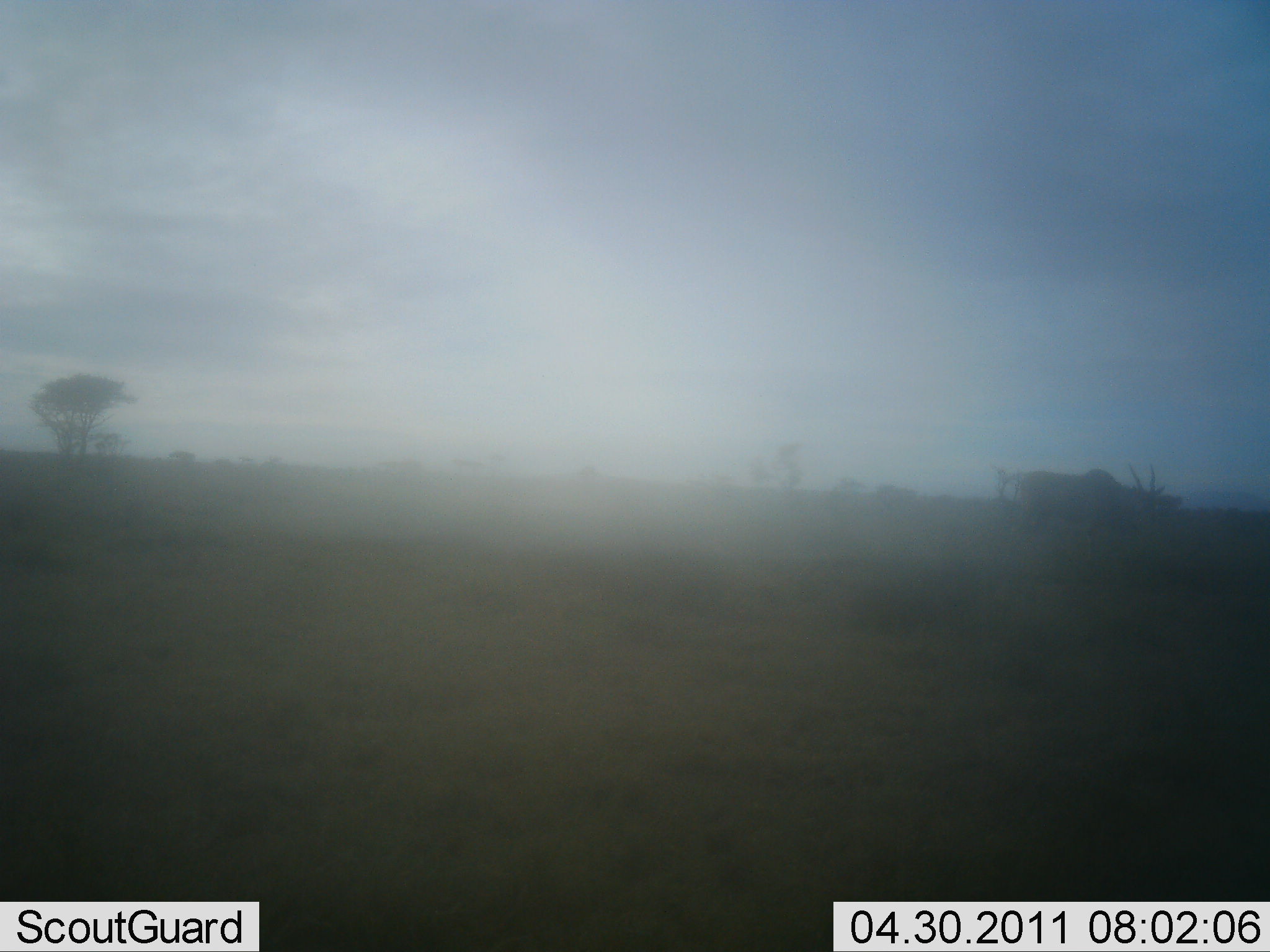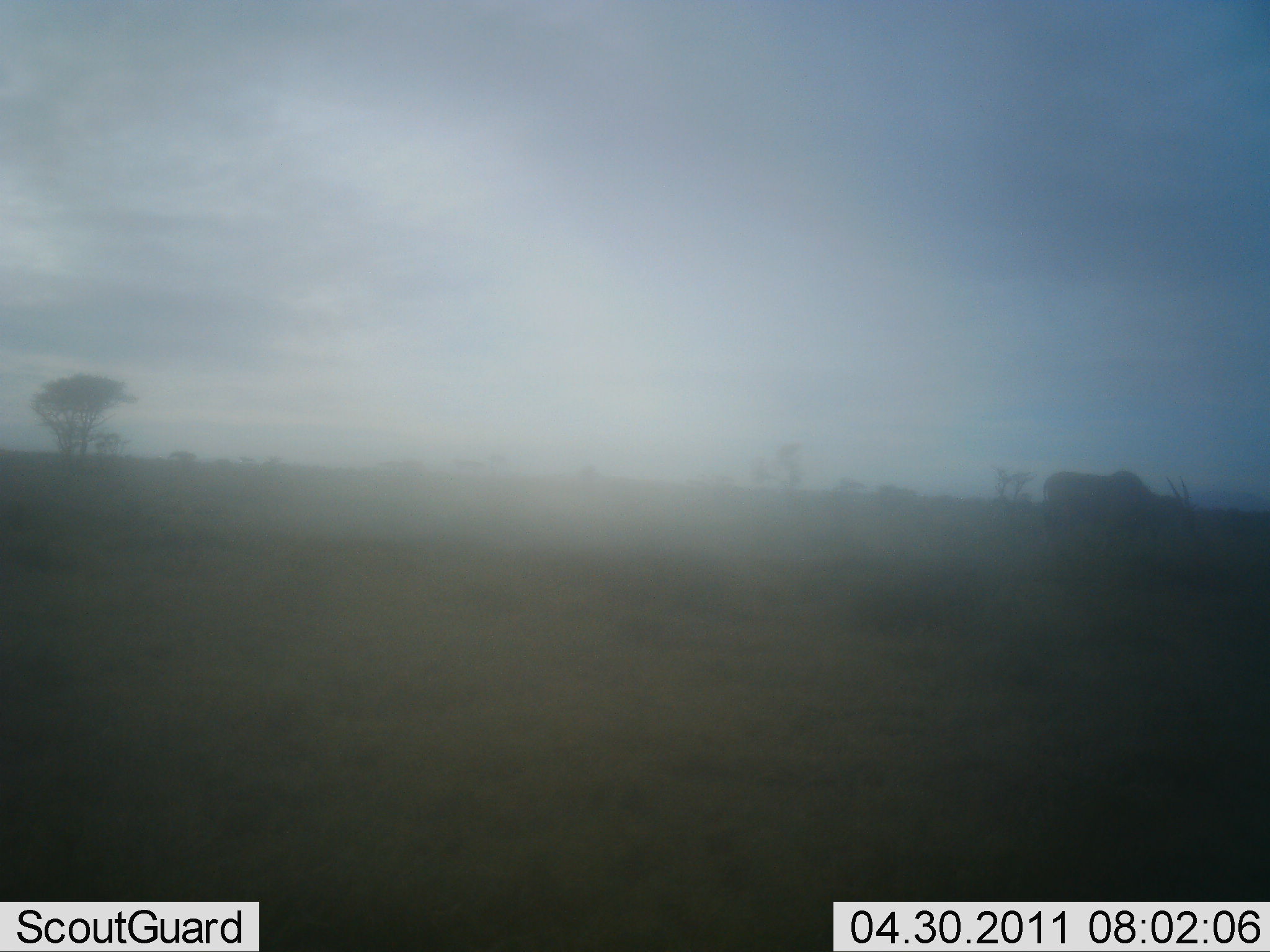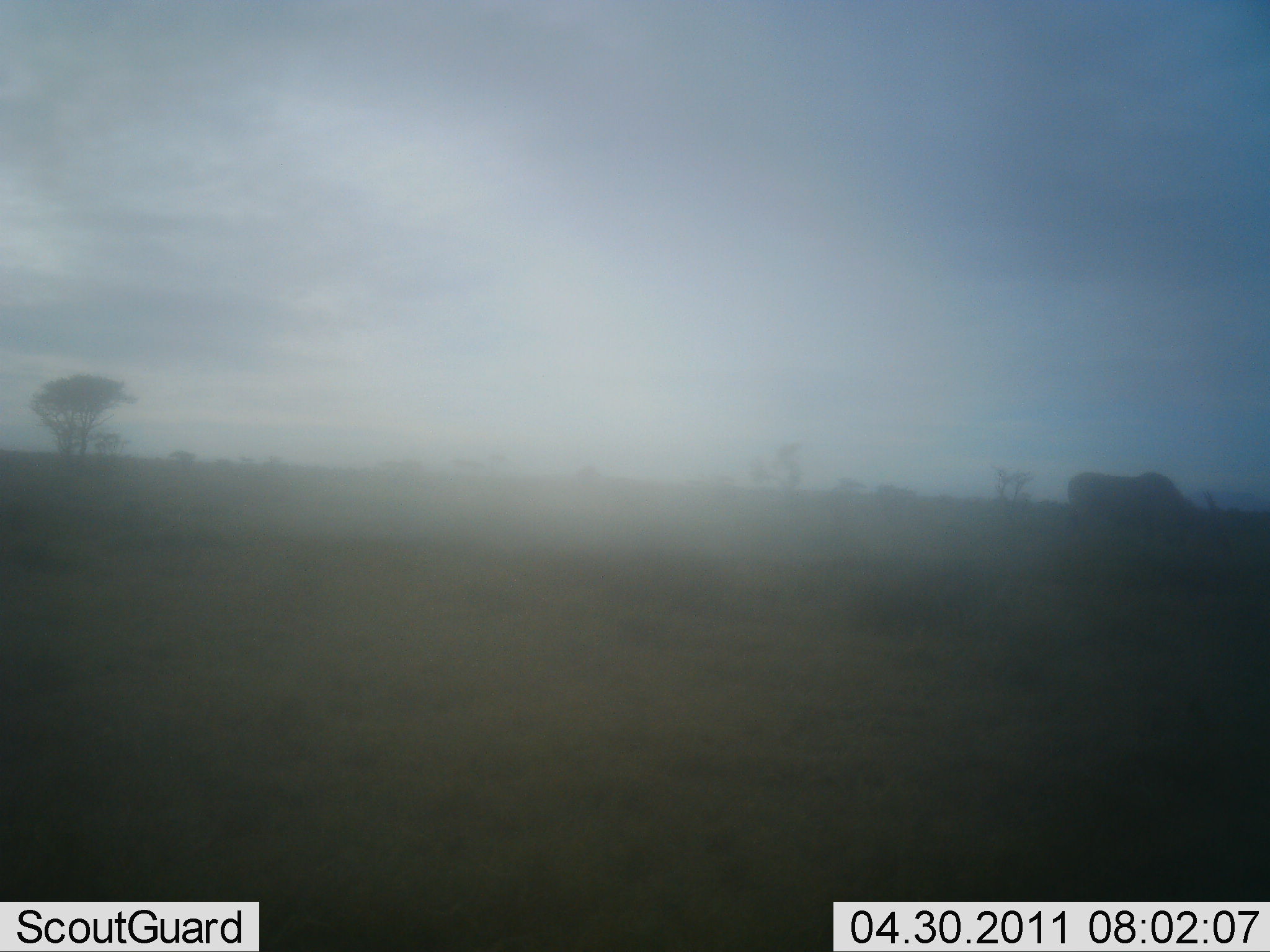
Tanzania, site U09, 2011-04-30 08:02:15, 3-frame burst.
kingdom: Animalia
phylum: Chordata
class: Mammalia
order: Artiodactyla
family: Bovidae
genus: Tragelaphus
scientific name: Tragelaphus oryx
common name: eland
Eland (Tragelaphus oryx), count 1. Behavior (volunteer vote fractions): standing 22%, resting 0%, moving 67%, interacting 0%. Young present (vote fraction): 0%. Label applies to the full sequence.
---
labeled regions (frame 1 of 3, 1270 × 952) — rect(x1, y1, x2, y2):
animal: rect(1004, 459, 1176, 567)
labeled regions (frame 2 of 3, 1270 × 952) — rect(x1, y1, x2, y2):
animal: rect(1038, 470, 1203, 581)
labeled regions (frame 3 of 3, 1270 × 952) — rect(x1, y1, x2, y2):
animal: rect(1066, 470, 1236, 569)